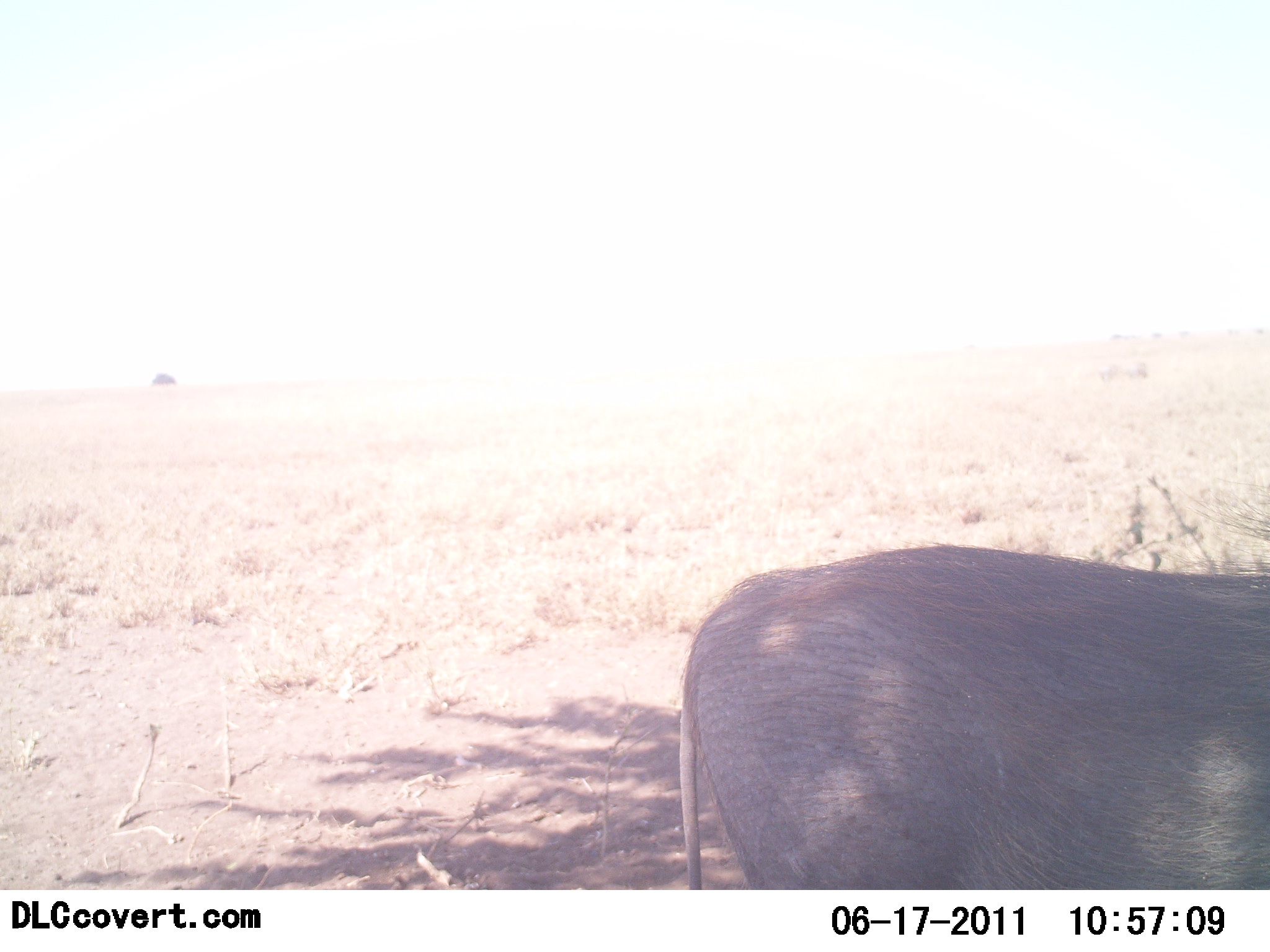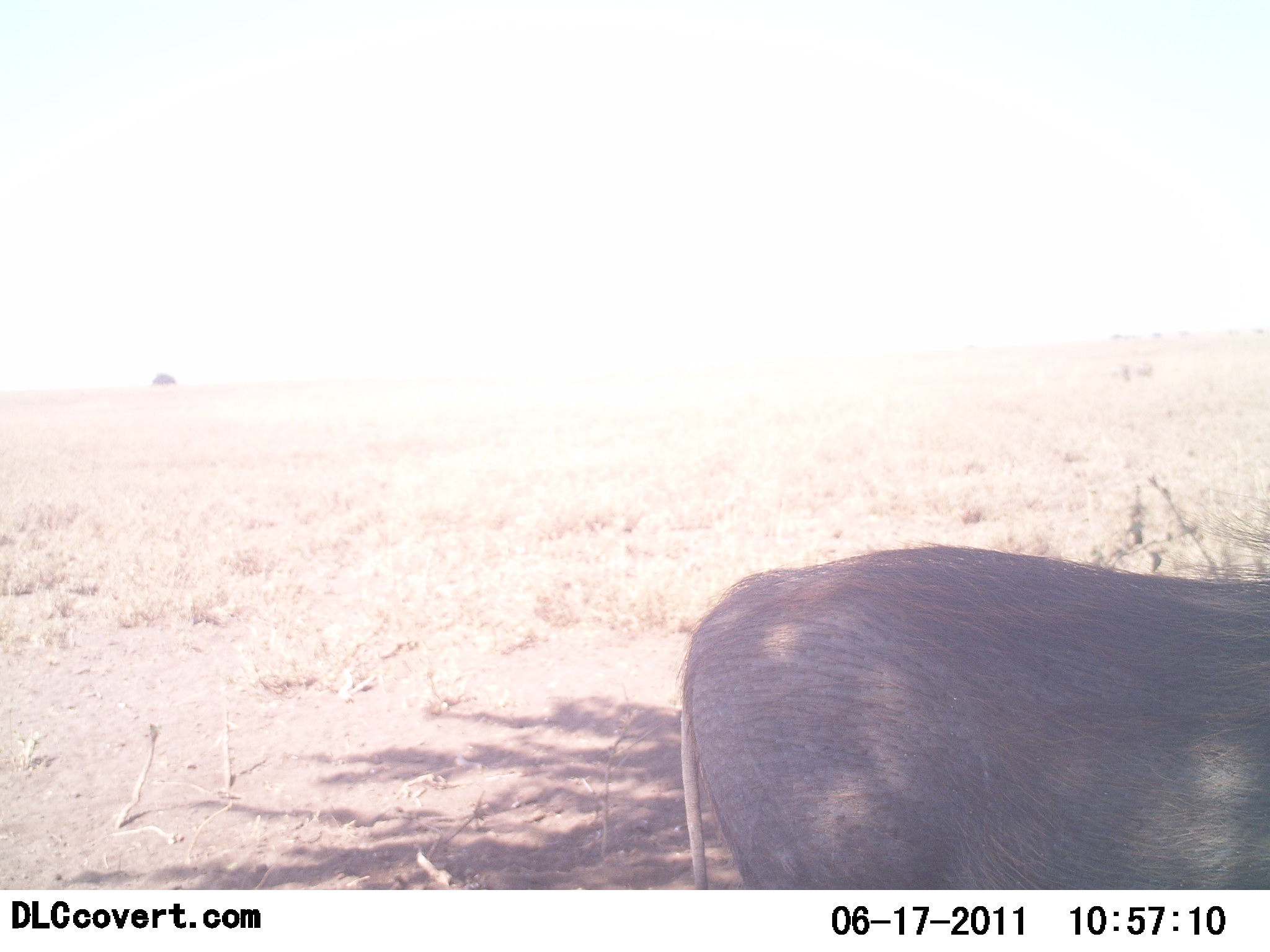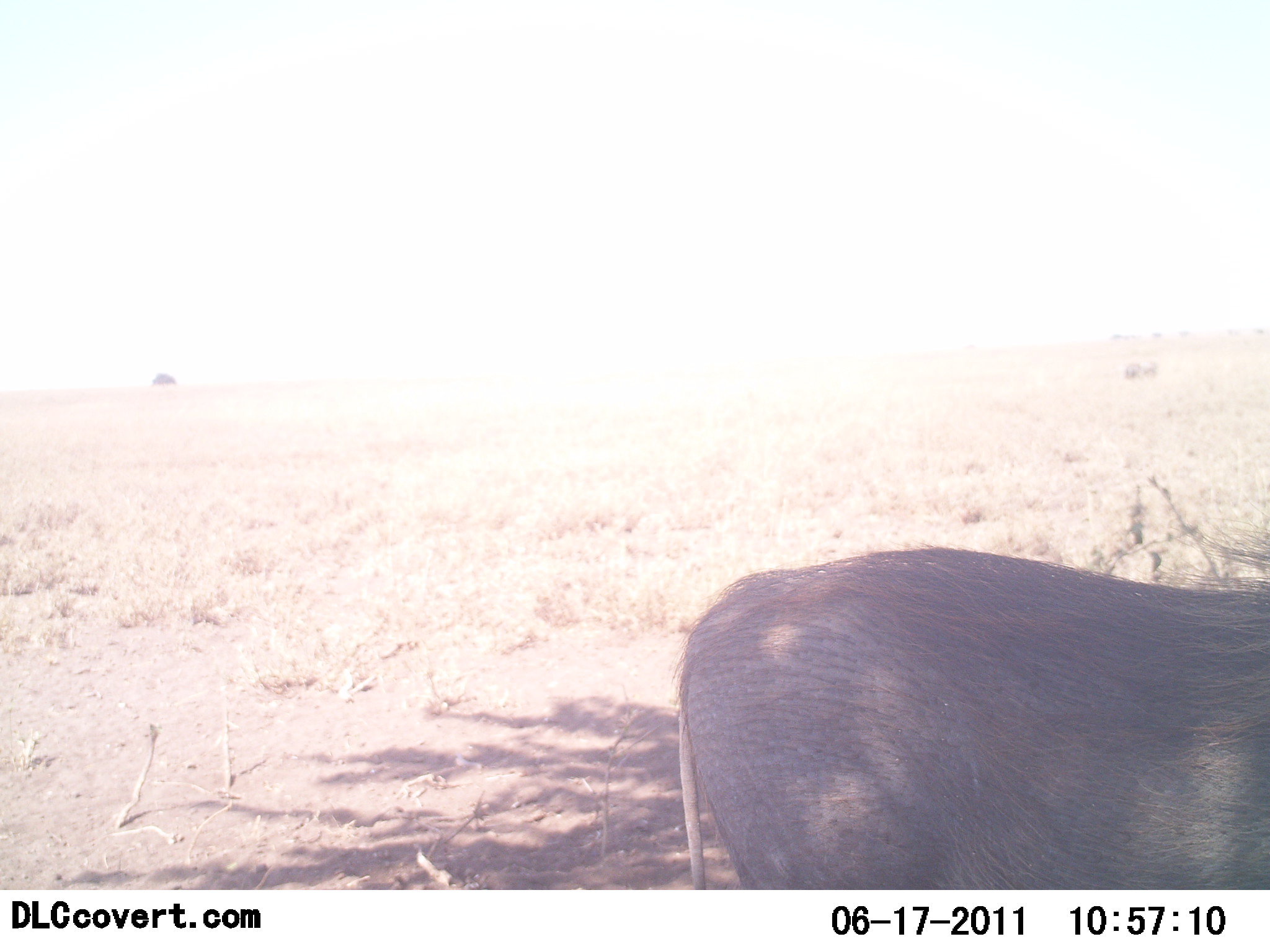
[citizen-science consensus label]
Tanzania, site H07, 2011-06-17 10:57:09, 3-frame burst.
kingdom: Animalia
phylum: Chordata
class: Mammalia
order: Artiodactyla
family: Suidae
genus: Phacochoerus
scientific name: Phacochoerus africanus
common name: warthog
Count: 1.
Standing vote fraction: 92%.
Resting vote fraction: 0%.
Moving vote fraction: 8%.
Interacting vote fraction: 0%.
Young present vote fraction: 0%.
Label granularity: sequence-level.